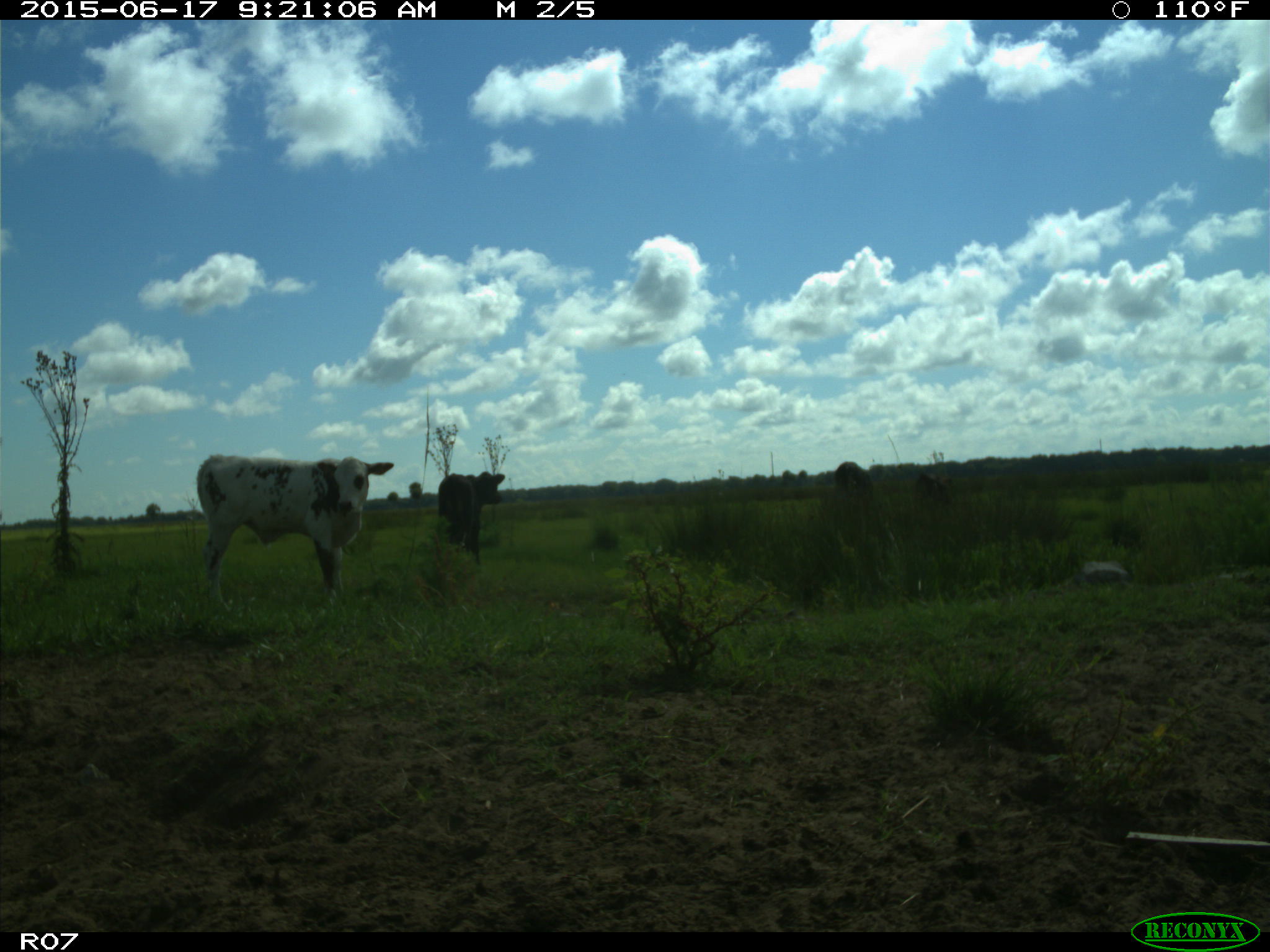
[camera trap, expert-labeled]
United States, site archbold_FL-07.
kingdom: Animalia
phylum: Chordata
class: Mammalia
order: Artiodactyla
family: Bovidae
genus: Bos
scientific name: Bos taurus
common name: domestic cow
Bos taurus (domestic cow).